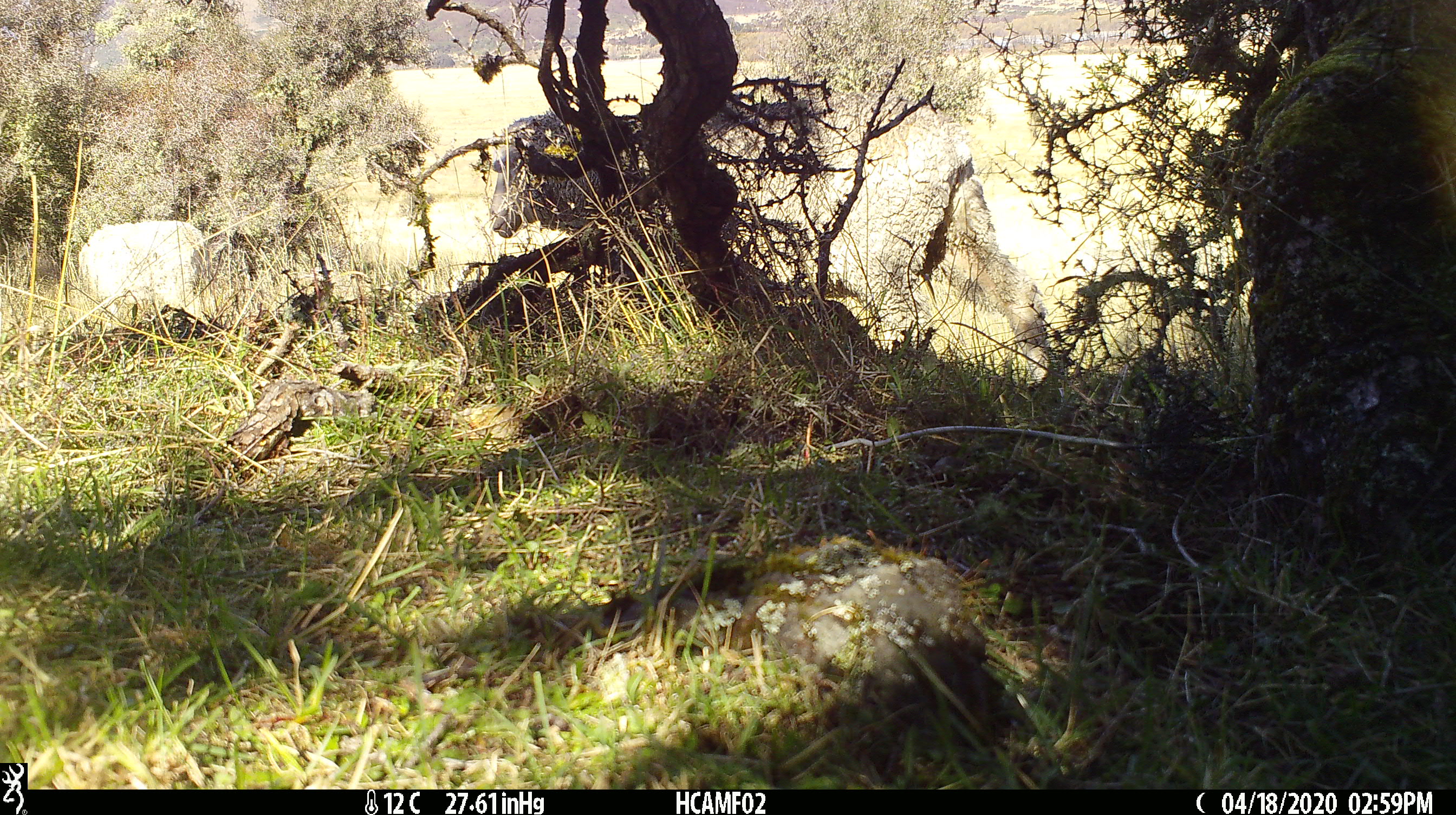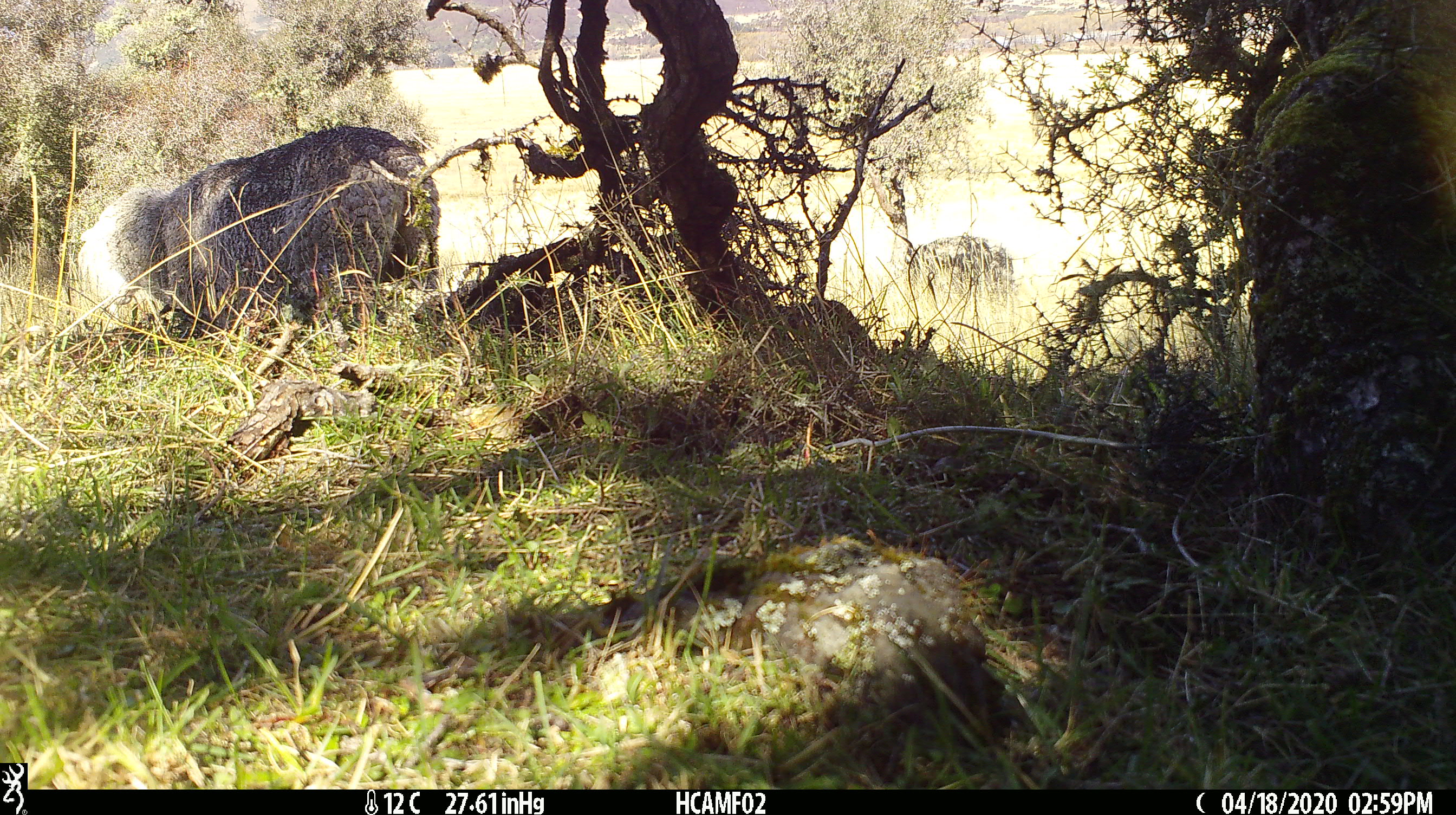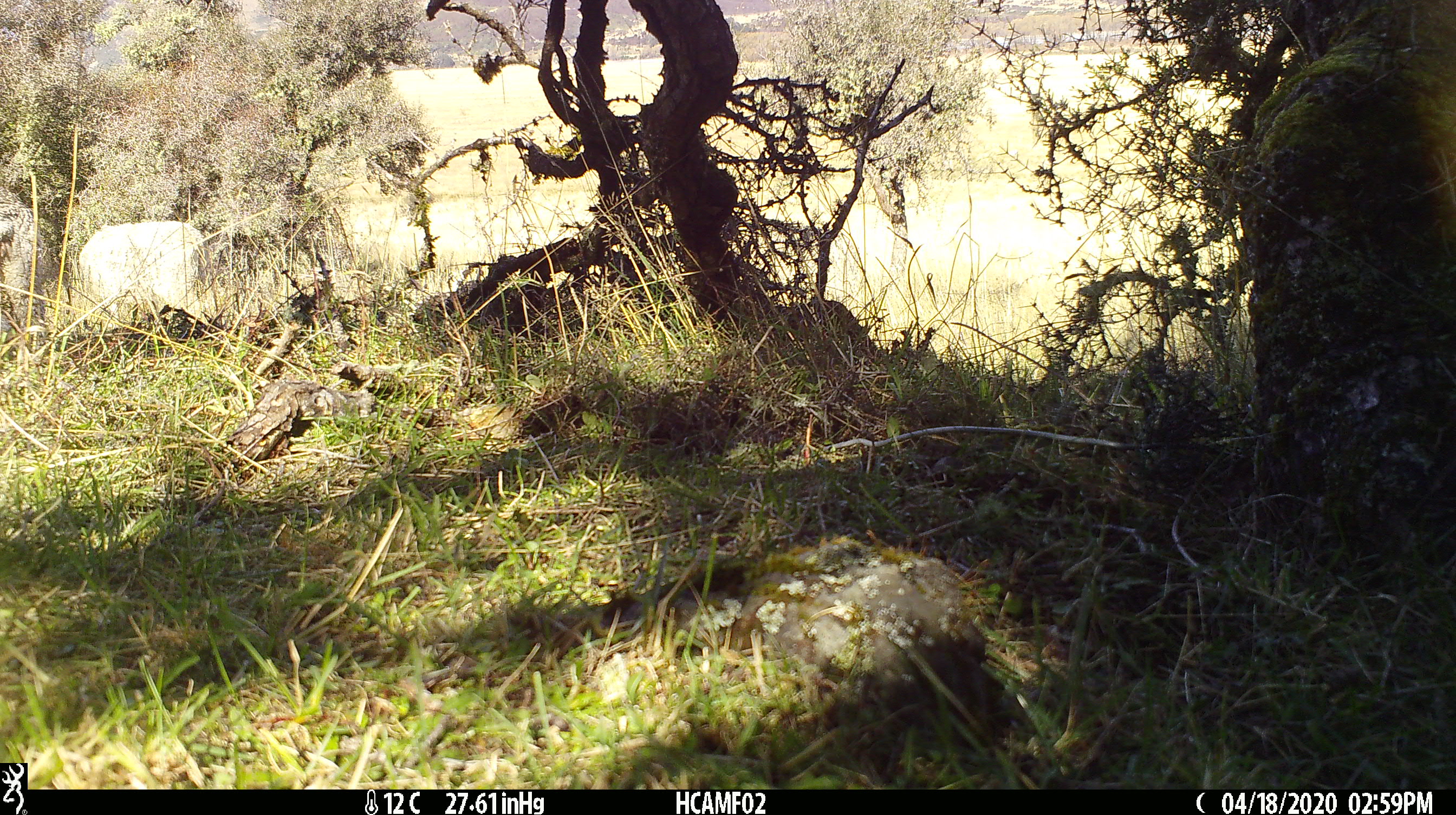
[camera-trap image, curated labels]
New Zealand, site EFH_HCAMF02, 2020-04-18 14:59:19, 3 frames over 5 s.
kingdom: Animalia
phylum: Chordata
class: Mammalia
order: Artiodactyla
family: Bovidae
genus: Ovis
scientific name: Ovis aries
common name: domestic sheep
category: sheep